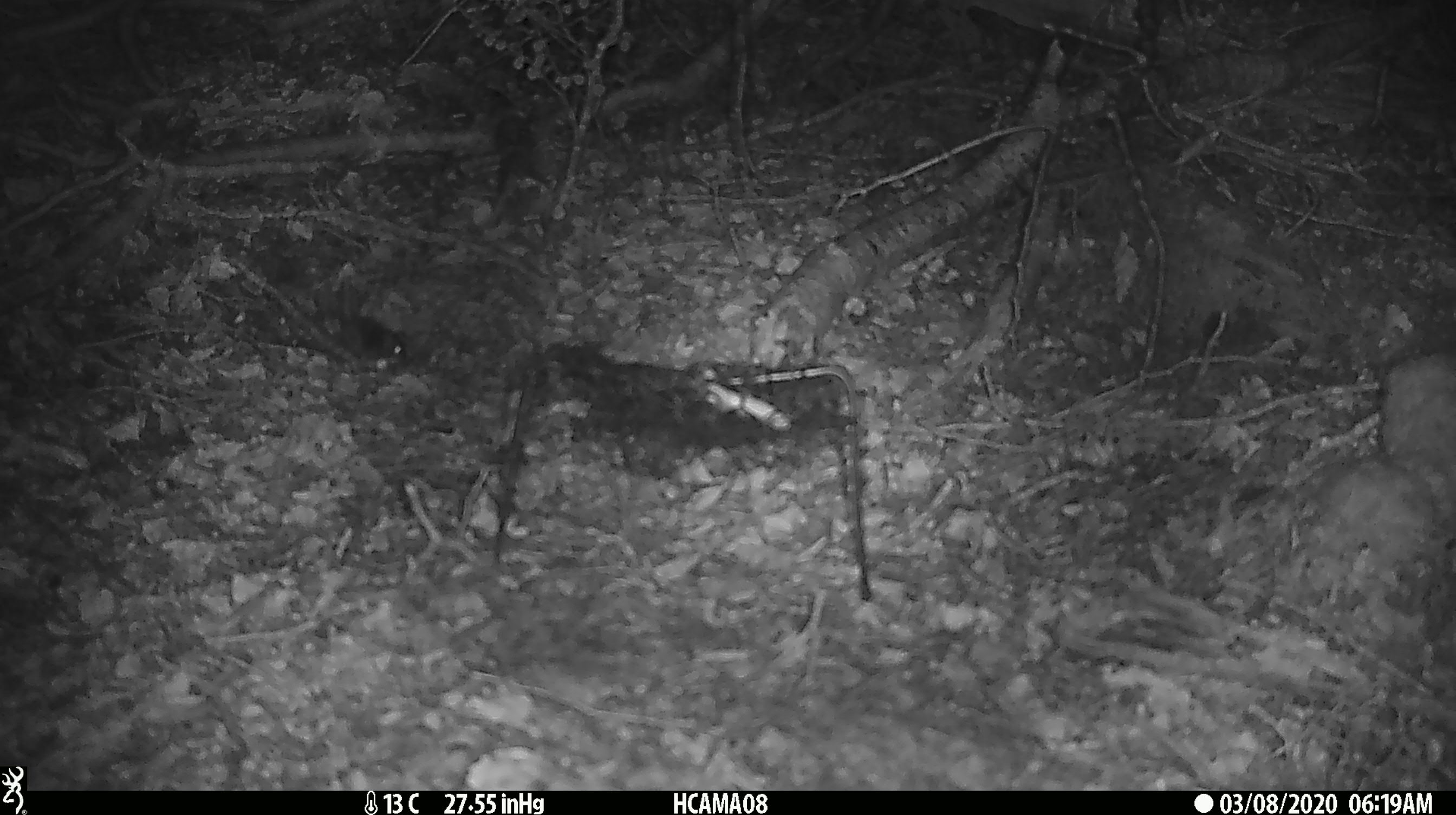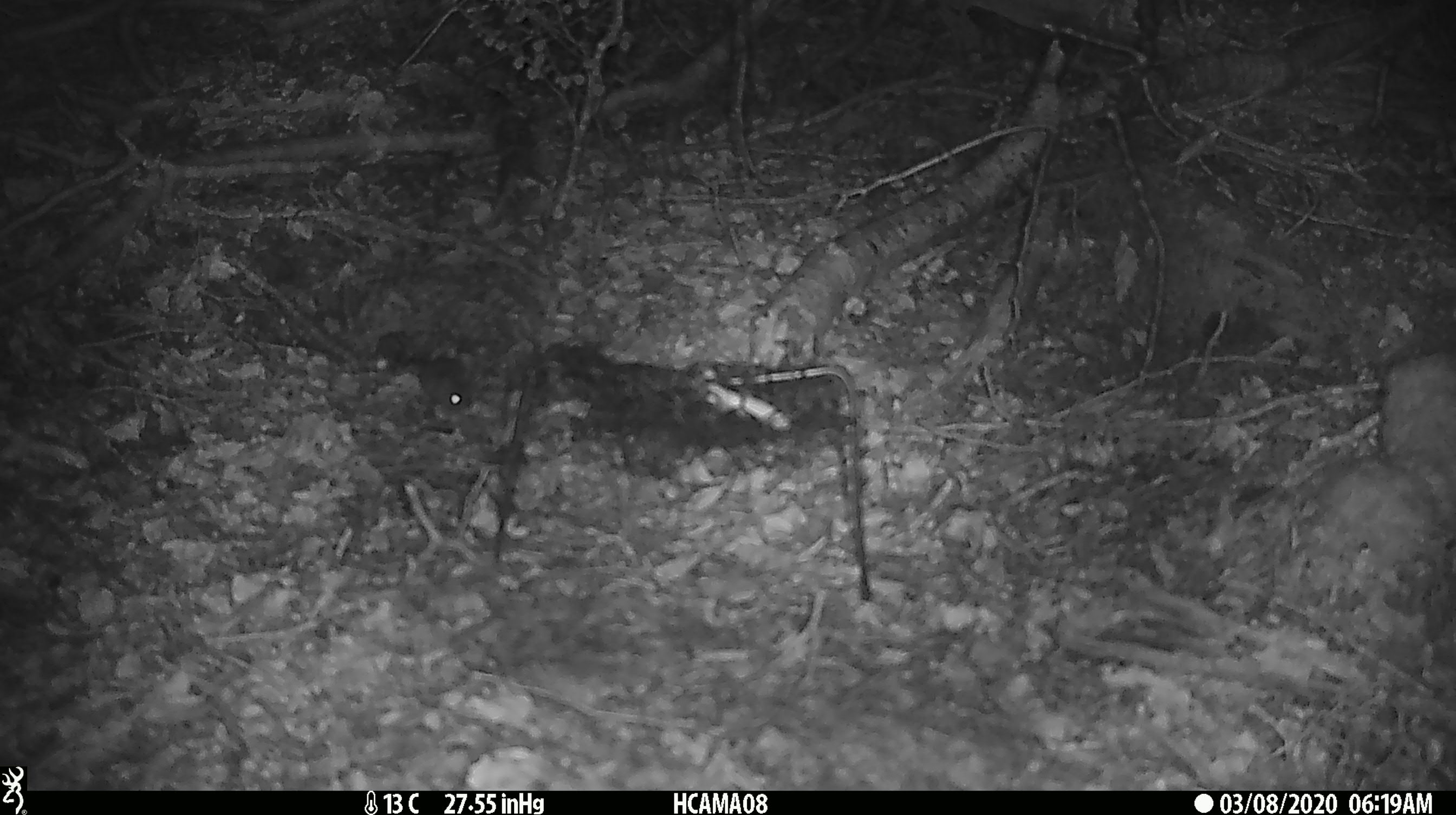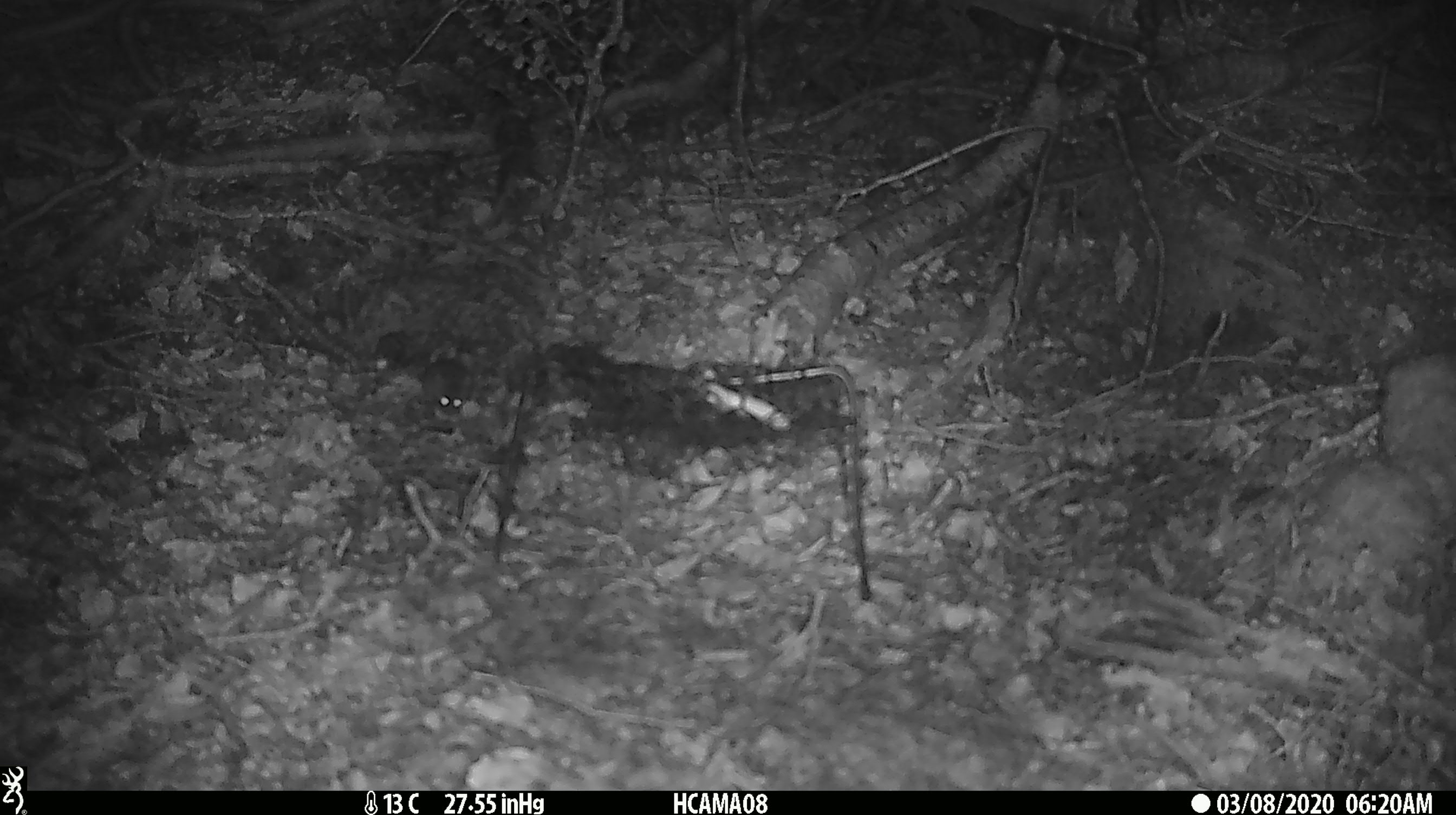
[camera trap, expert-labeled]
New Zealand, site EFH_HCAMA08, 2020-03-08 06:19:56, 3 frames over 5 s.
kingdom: Animalia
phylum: Chordata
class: Mammalia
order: Rodentia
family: Muridae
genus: Mus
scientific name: Mus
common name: mouse